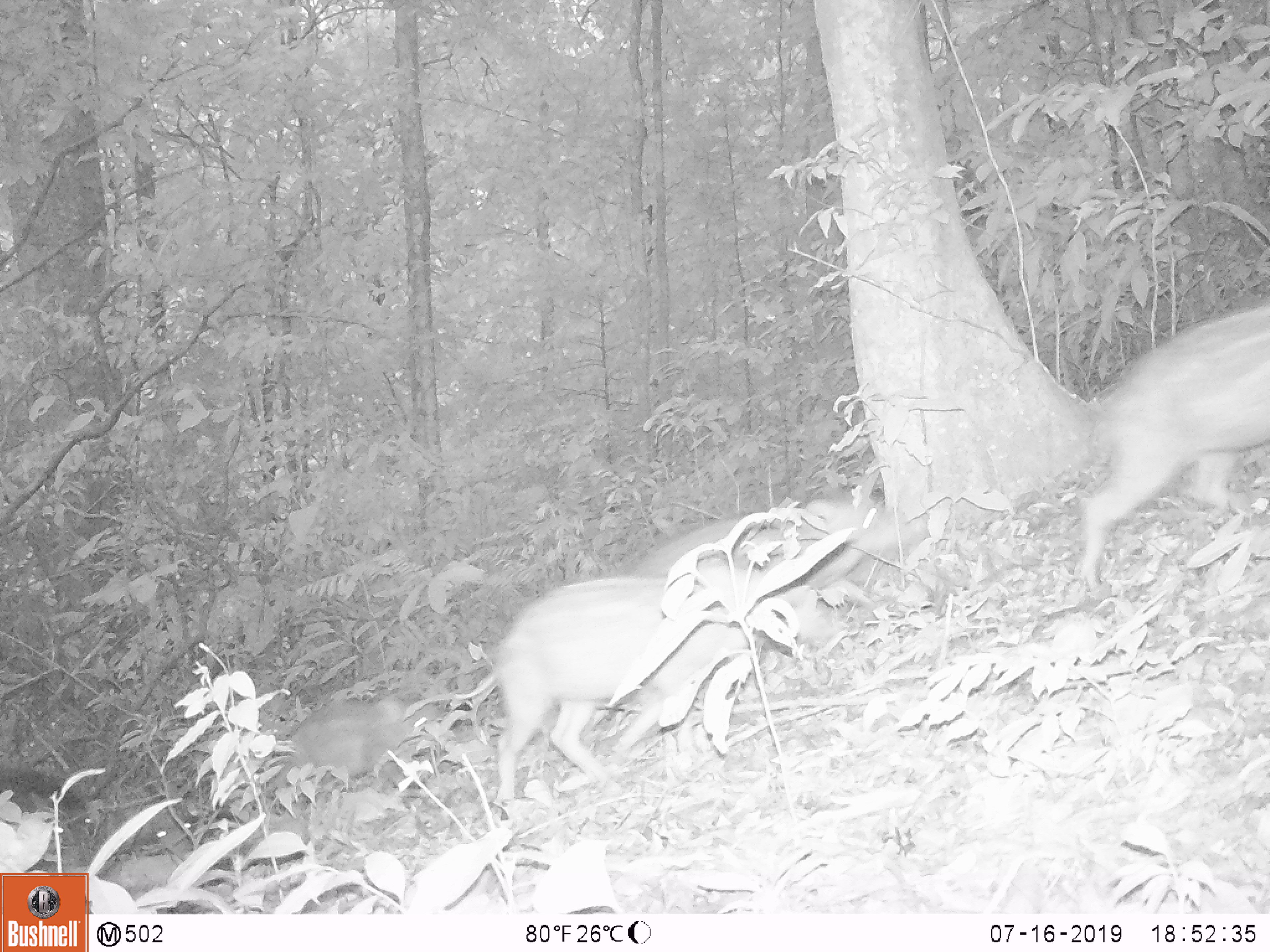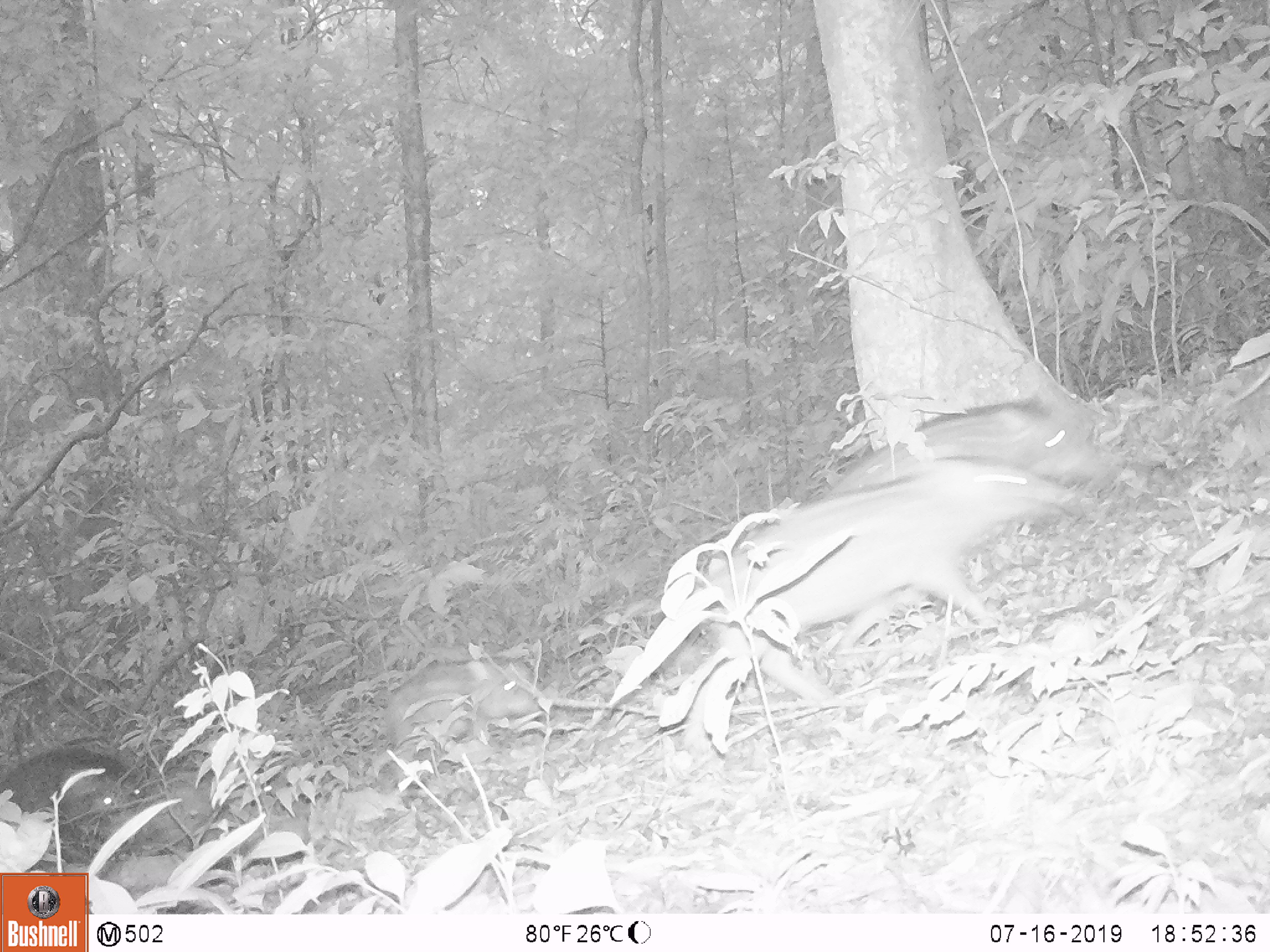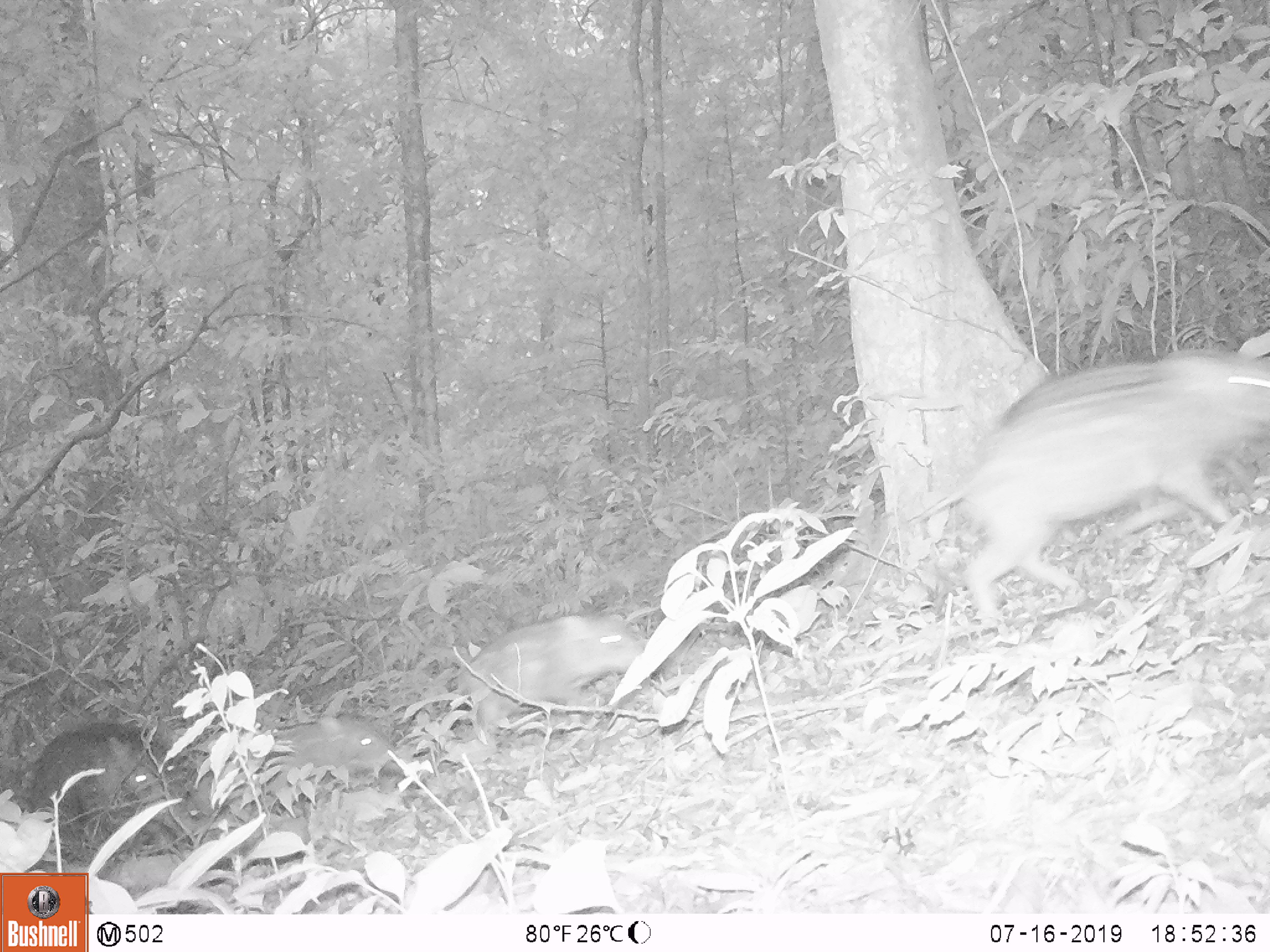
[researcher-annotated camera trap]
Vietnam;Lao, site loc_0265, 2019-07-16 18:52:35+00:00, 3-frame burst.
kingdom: Animalia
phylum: Chordata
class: Mammalia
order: Artiodactyla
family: Suidae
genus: Sus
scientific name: Sus scrofa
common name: eurasian wild pig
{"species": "eurasian wild pig (Sus scrofa)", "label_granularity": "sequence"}